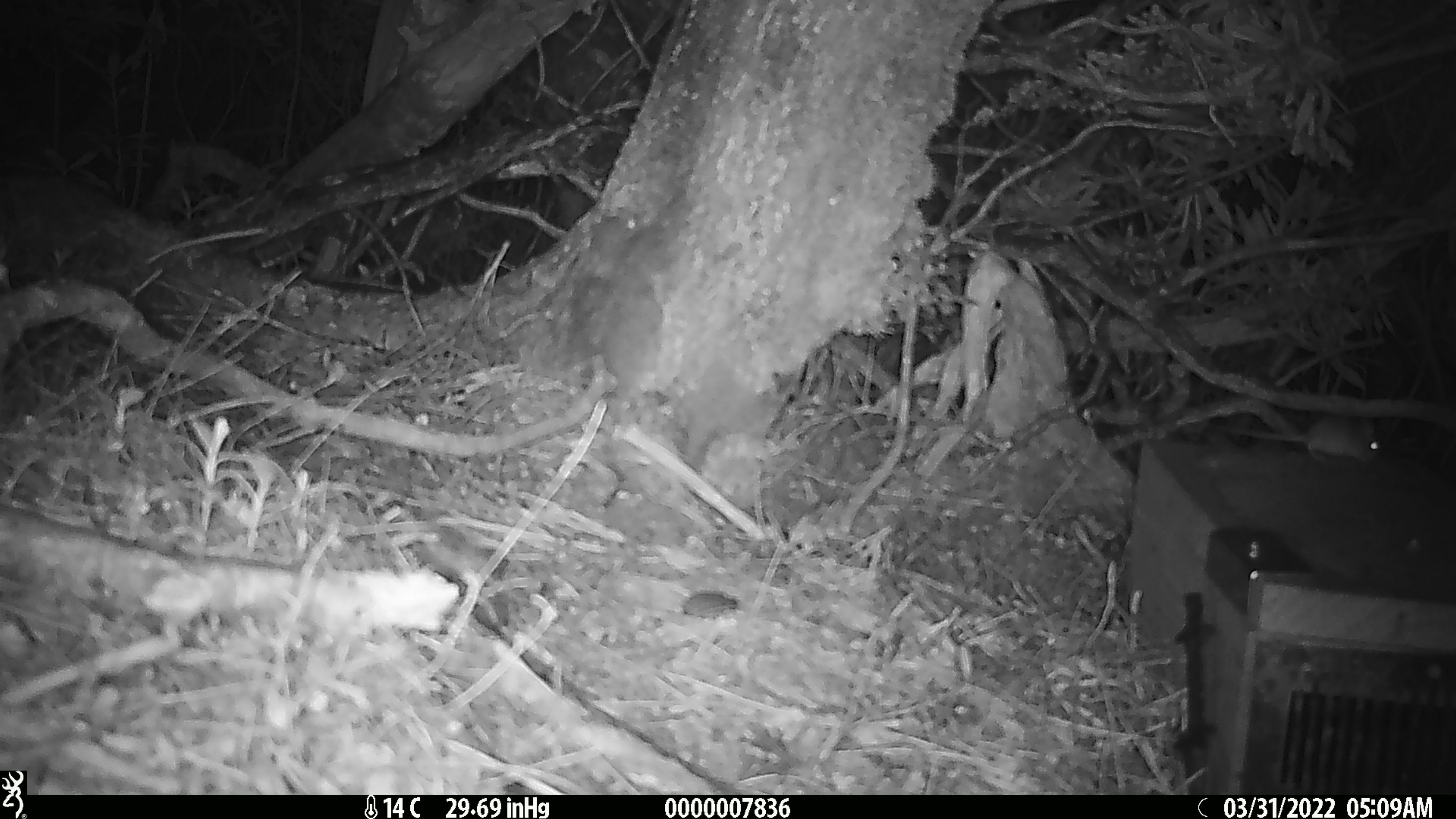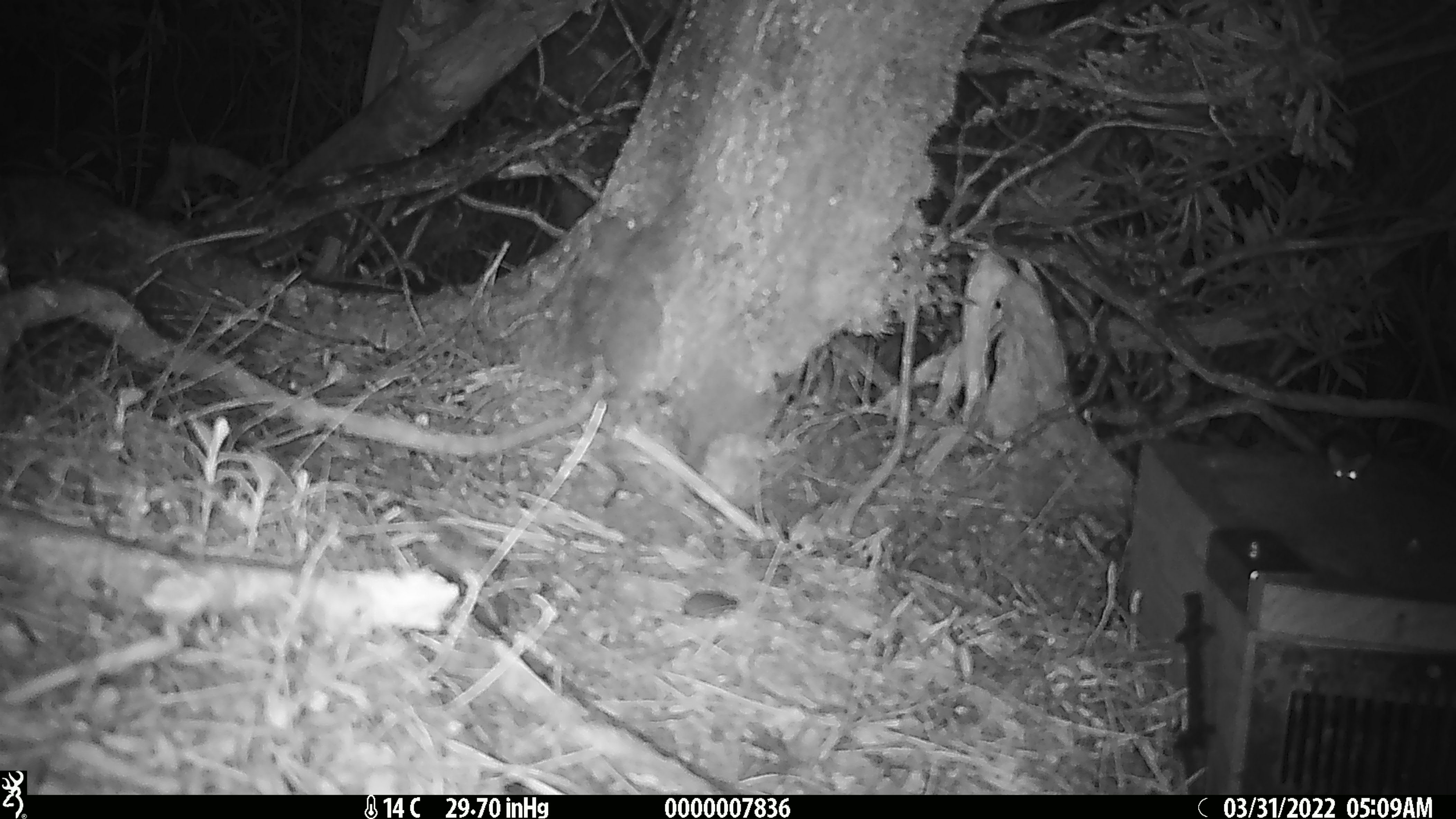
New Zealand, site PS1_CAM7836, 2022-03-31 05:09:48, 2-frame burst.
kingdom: Animalia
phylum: Chordata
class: Mammalia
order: Rodentia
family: Muridae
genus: Mus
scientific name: Mus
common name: mouse